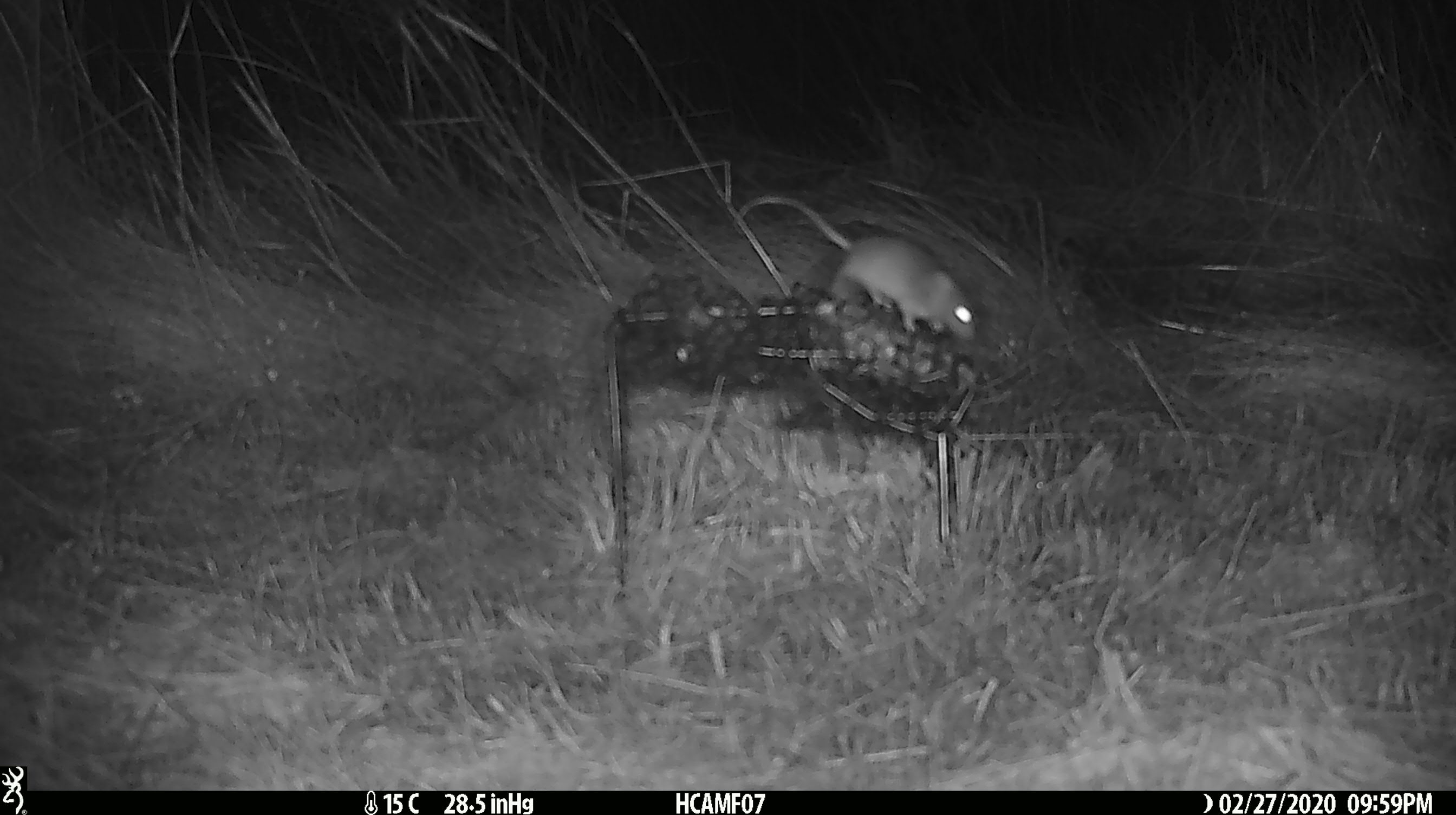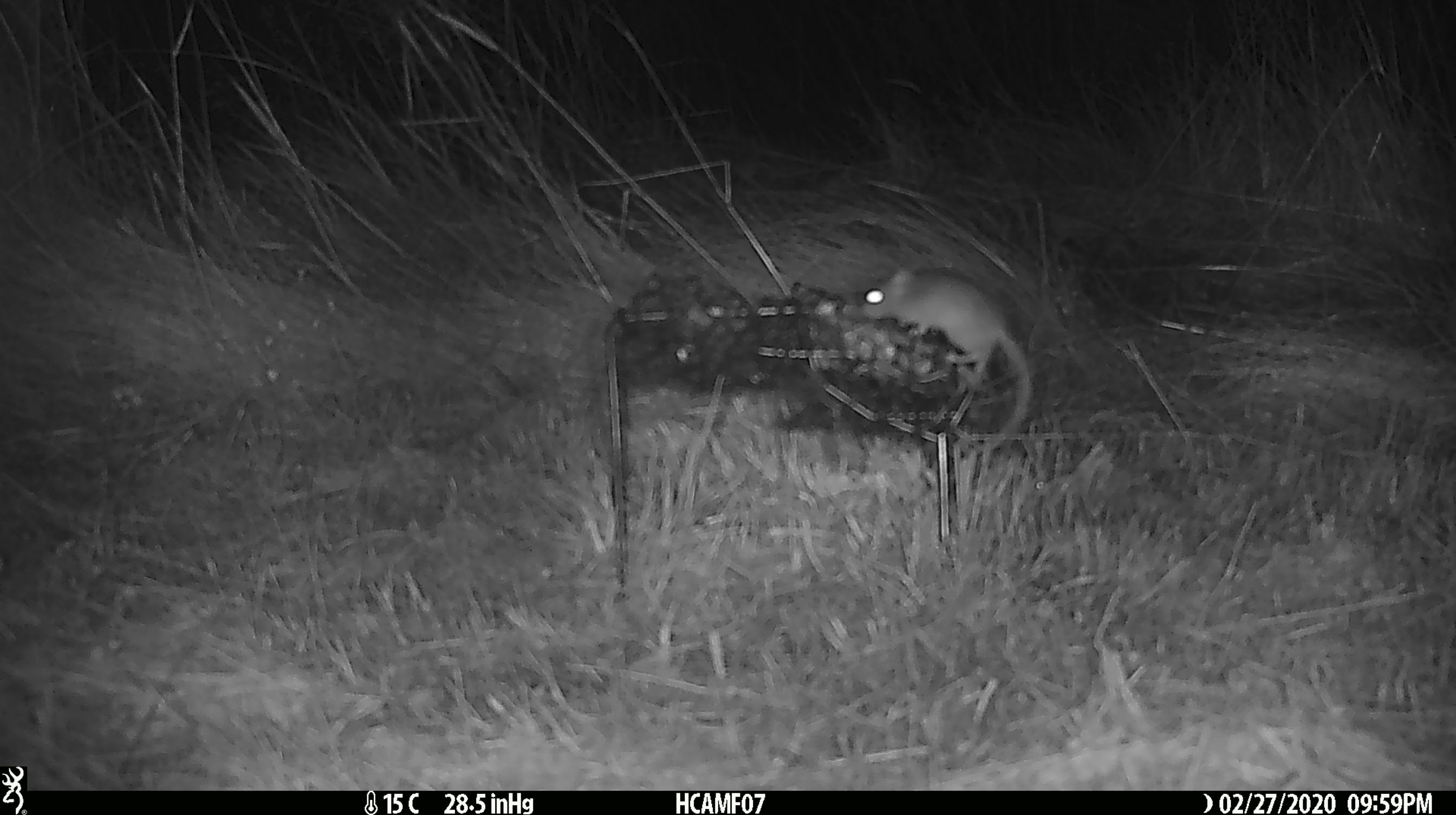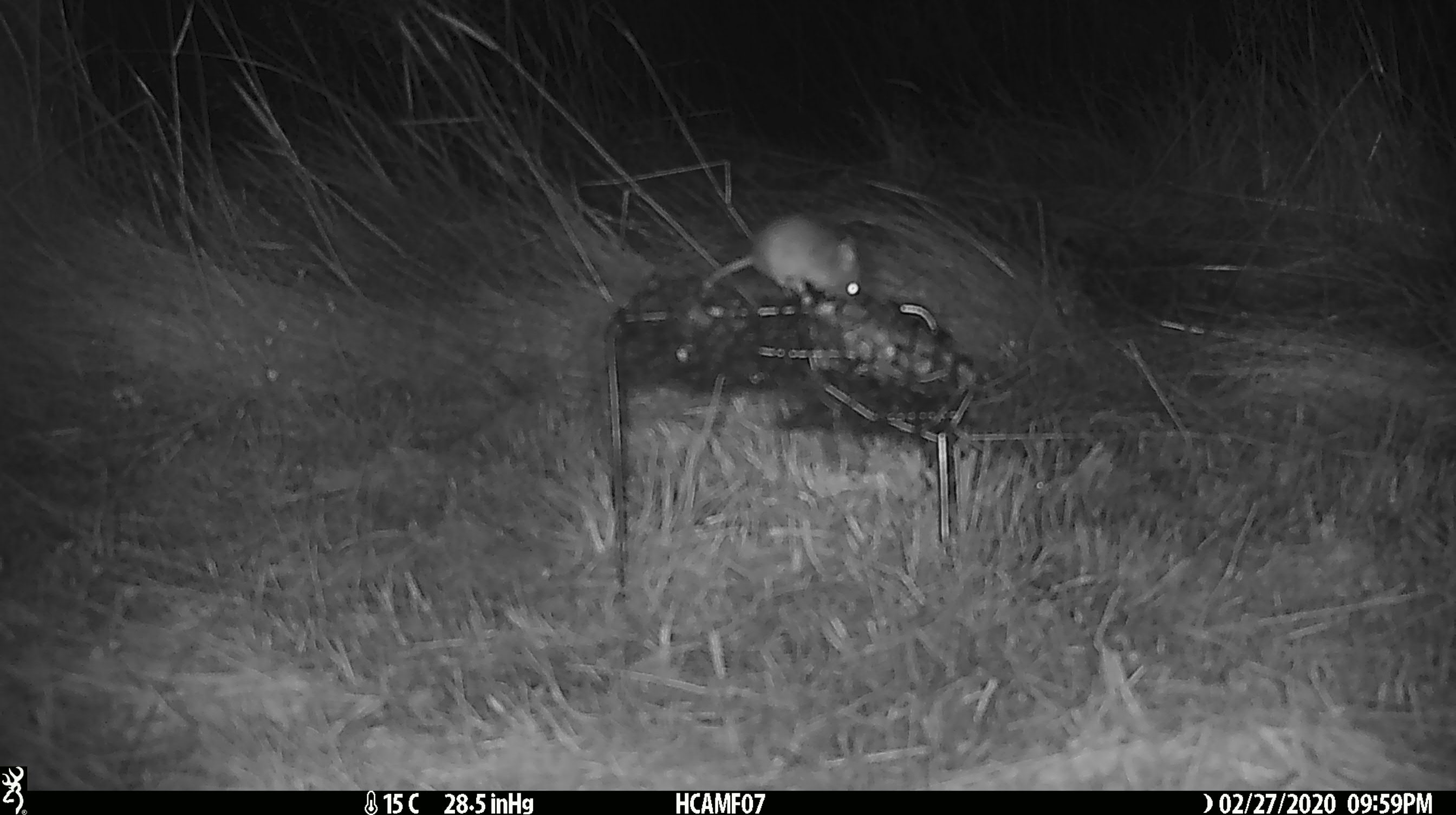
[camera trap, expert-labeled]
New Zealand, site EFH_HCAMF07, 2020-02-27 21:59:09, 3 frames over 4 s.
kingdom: Animalia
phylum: Chordata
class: Mammalia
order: Rodentia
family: Muridae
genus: Mus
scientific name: Mus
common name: mouse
Mouse (Mus).